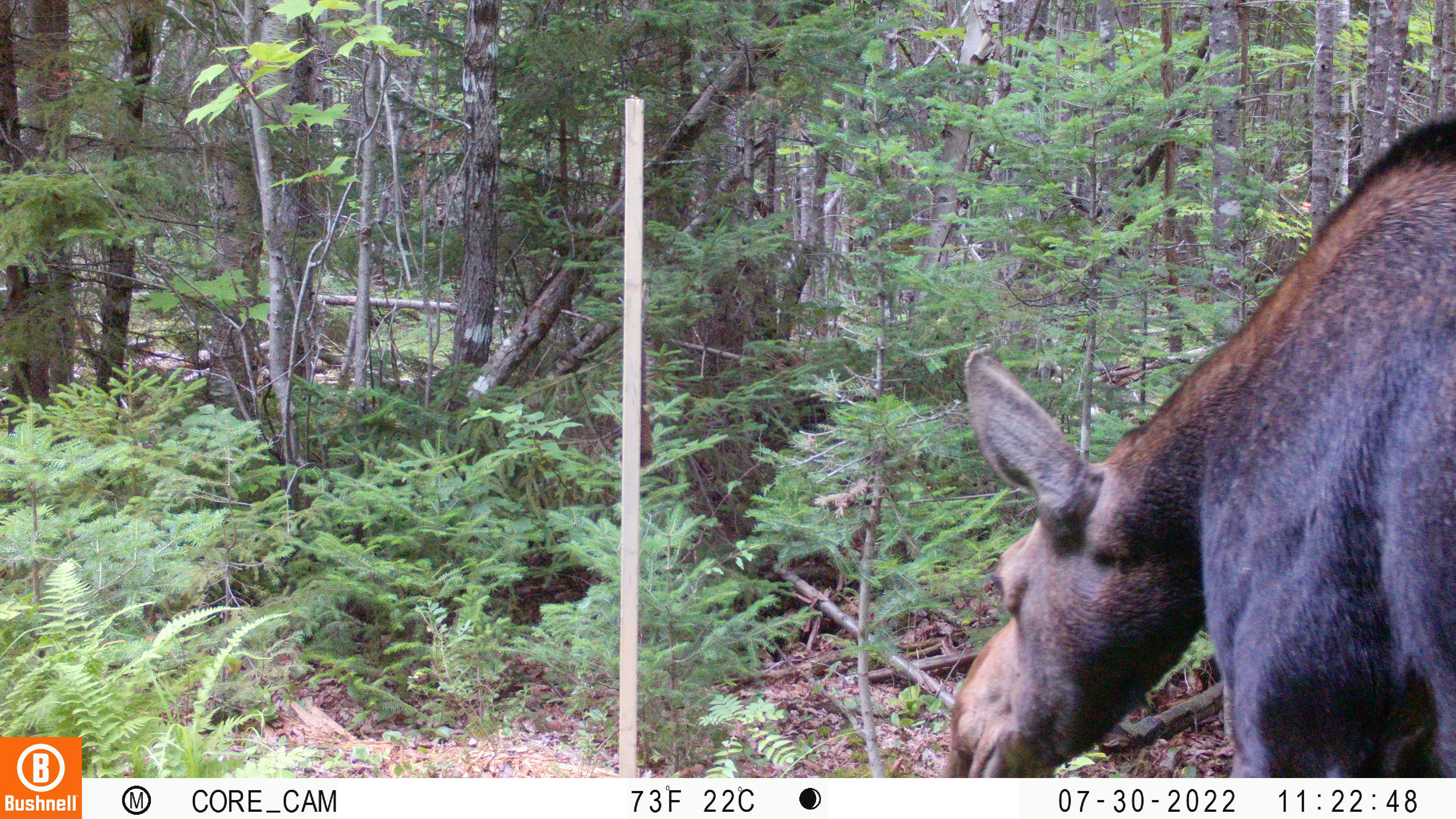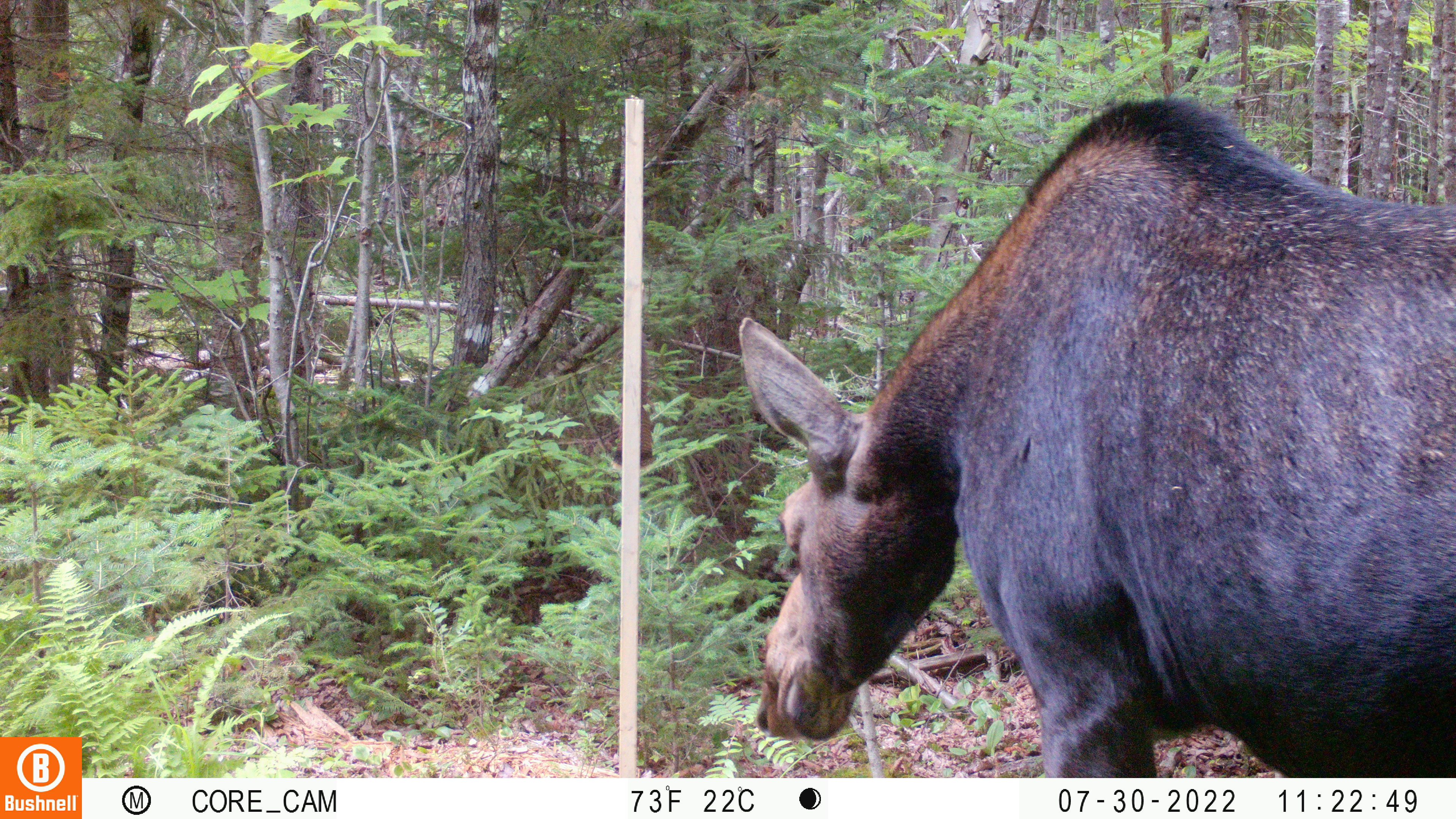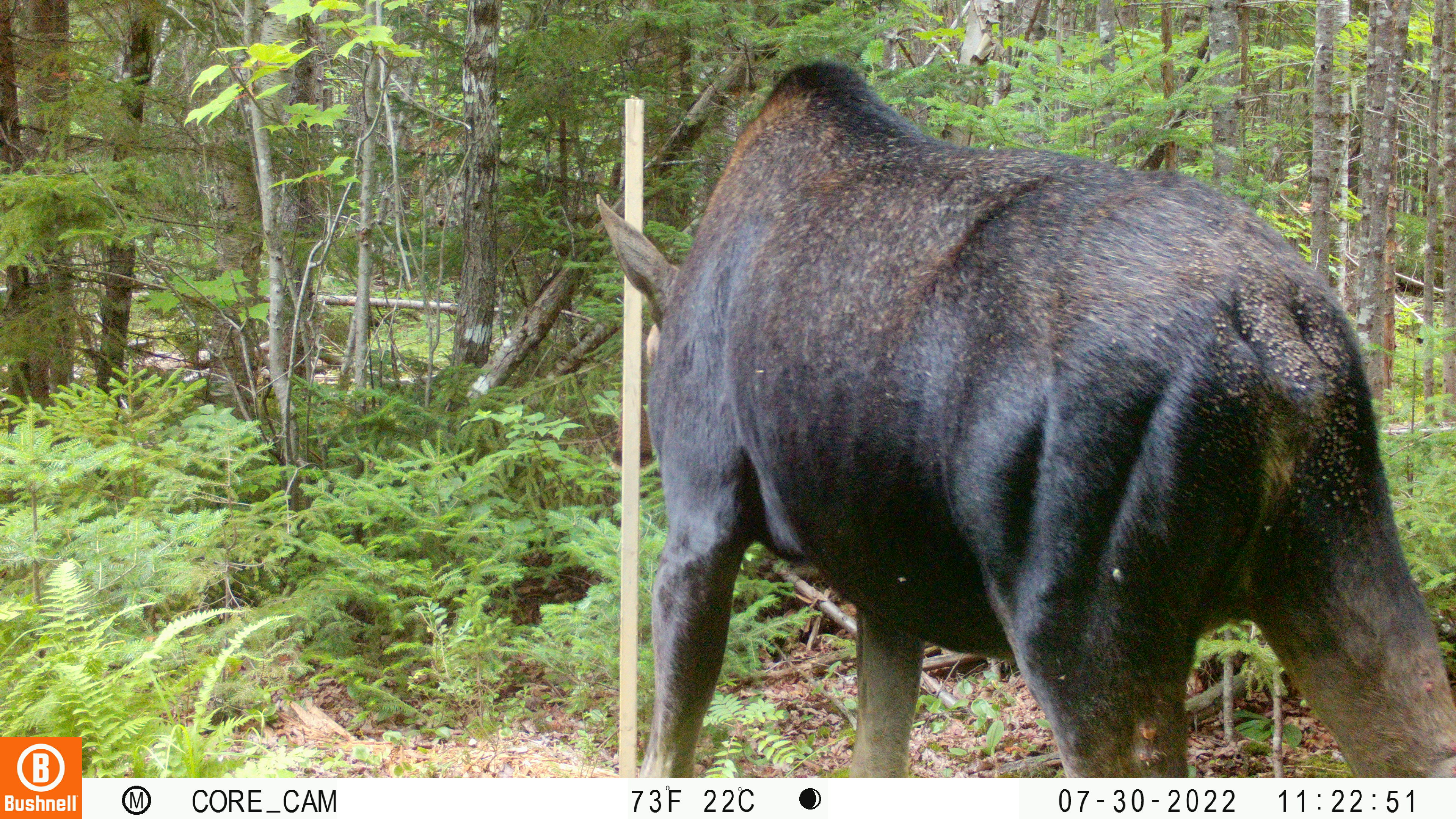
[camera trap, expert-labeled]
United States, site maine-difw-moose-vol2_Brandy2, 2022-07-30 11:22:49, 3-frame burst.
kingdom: Animalia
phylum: Chordata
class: Mammalia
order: Artiodactyla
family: Cervidae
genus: Alces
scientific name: Alces alces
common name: moose